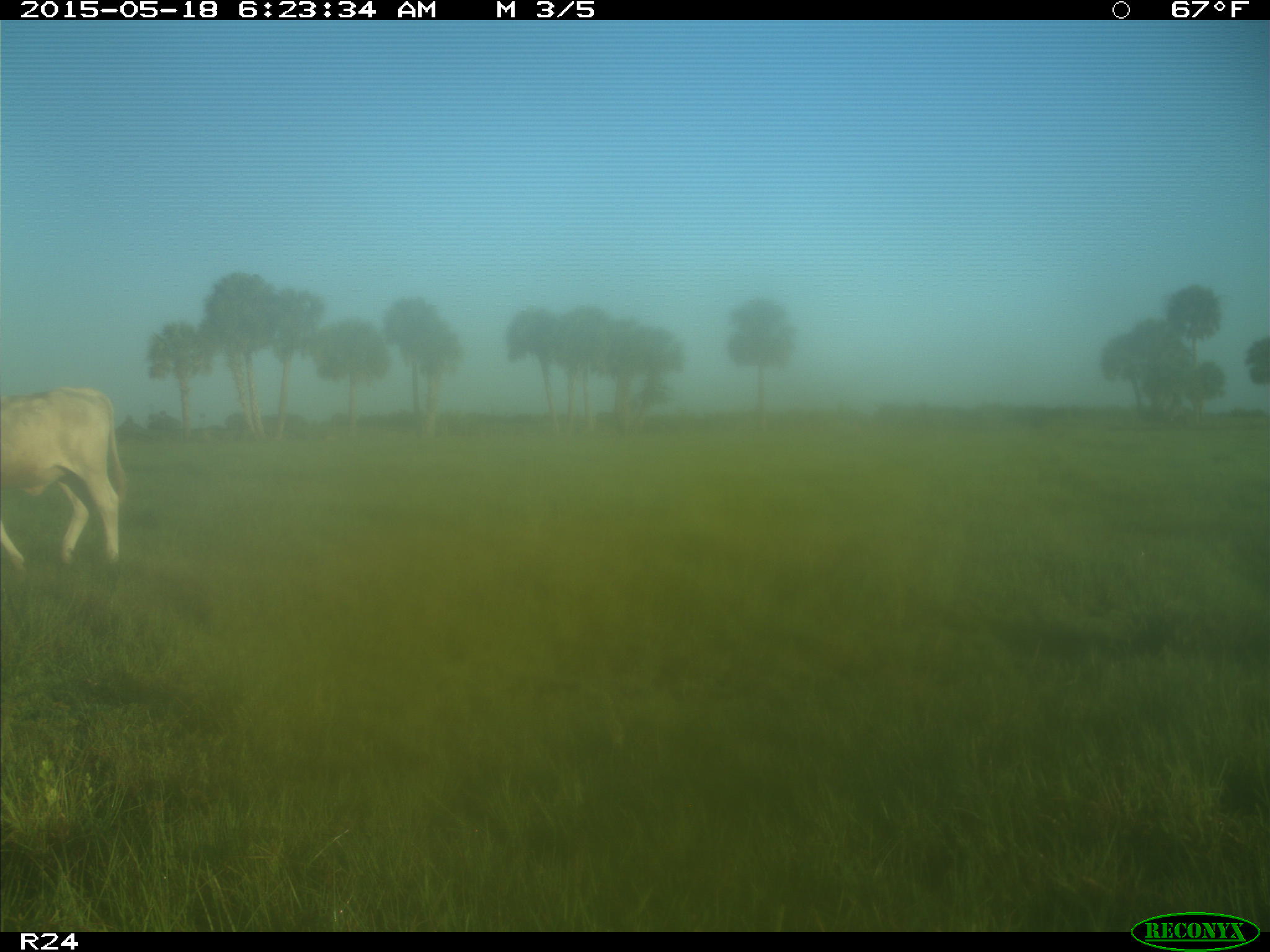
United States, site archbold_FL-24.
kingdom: Animalia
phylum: Chordata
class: Mammalia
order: Artiodactyla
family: Bovidae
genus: Bos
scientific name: Bos taurus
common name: domestic cow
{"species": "Bos taurus (domestic cow)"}